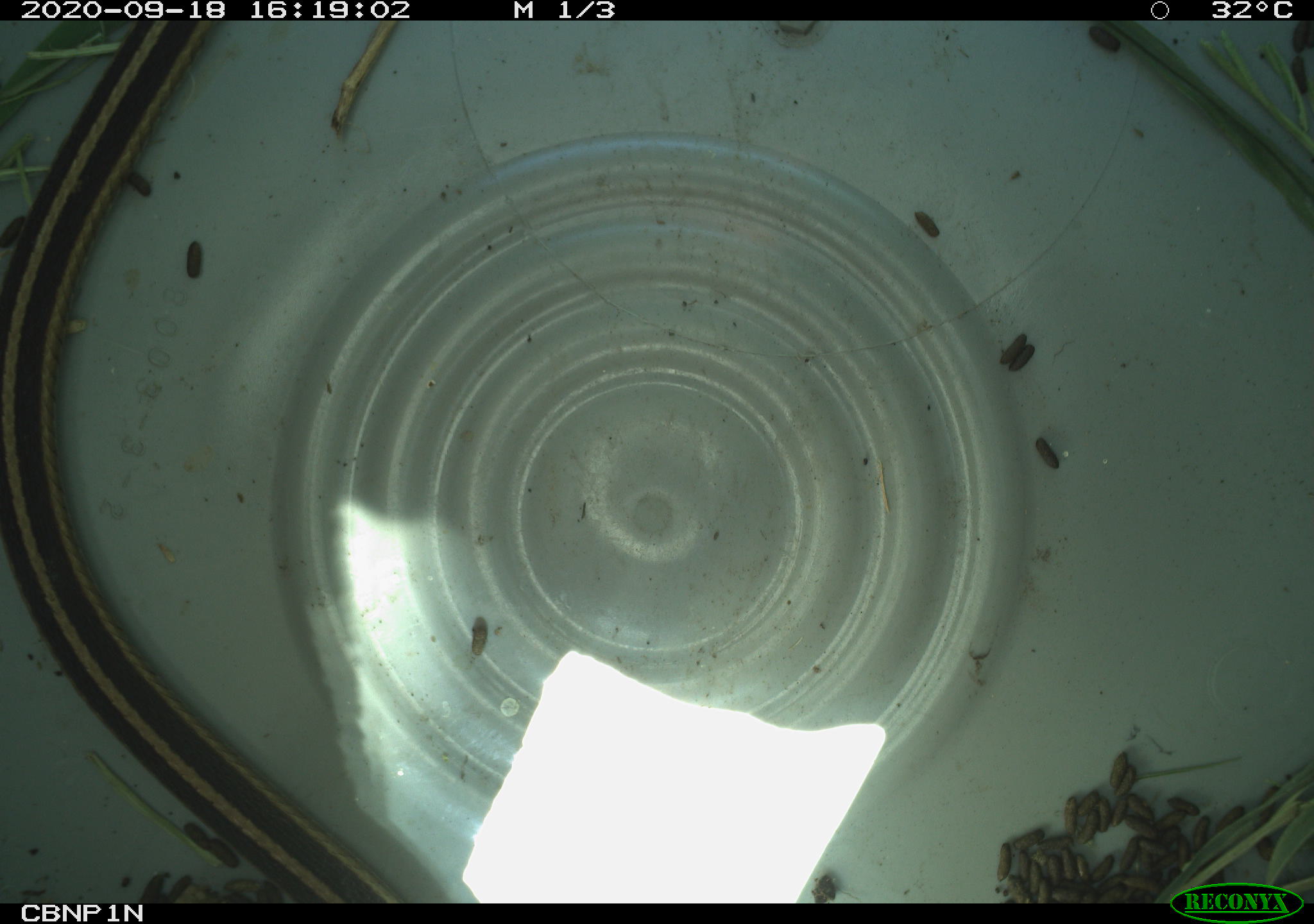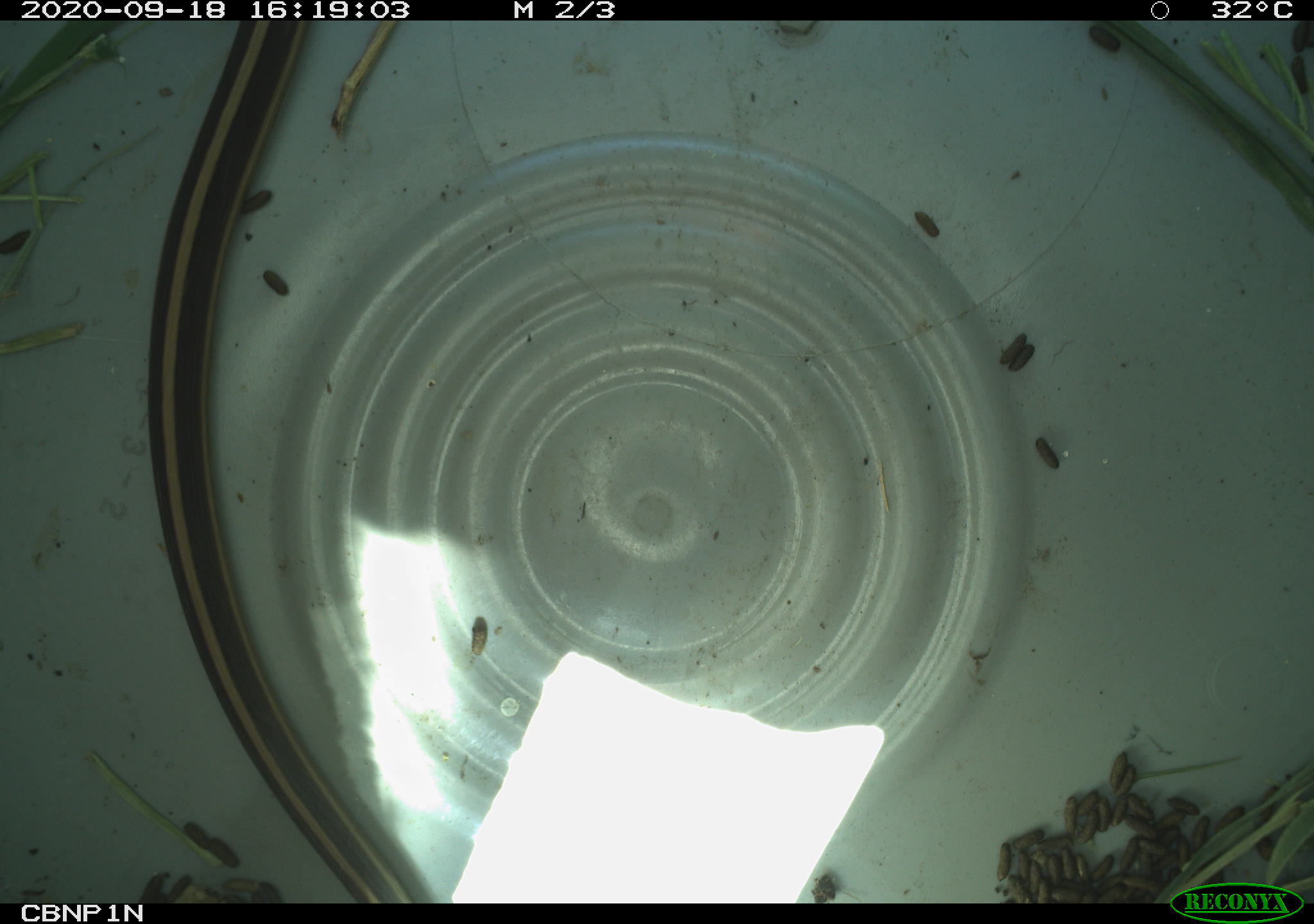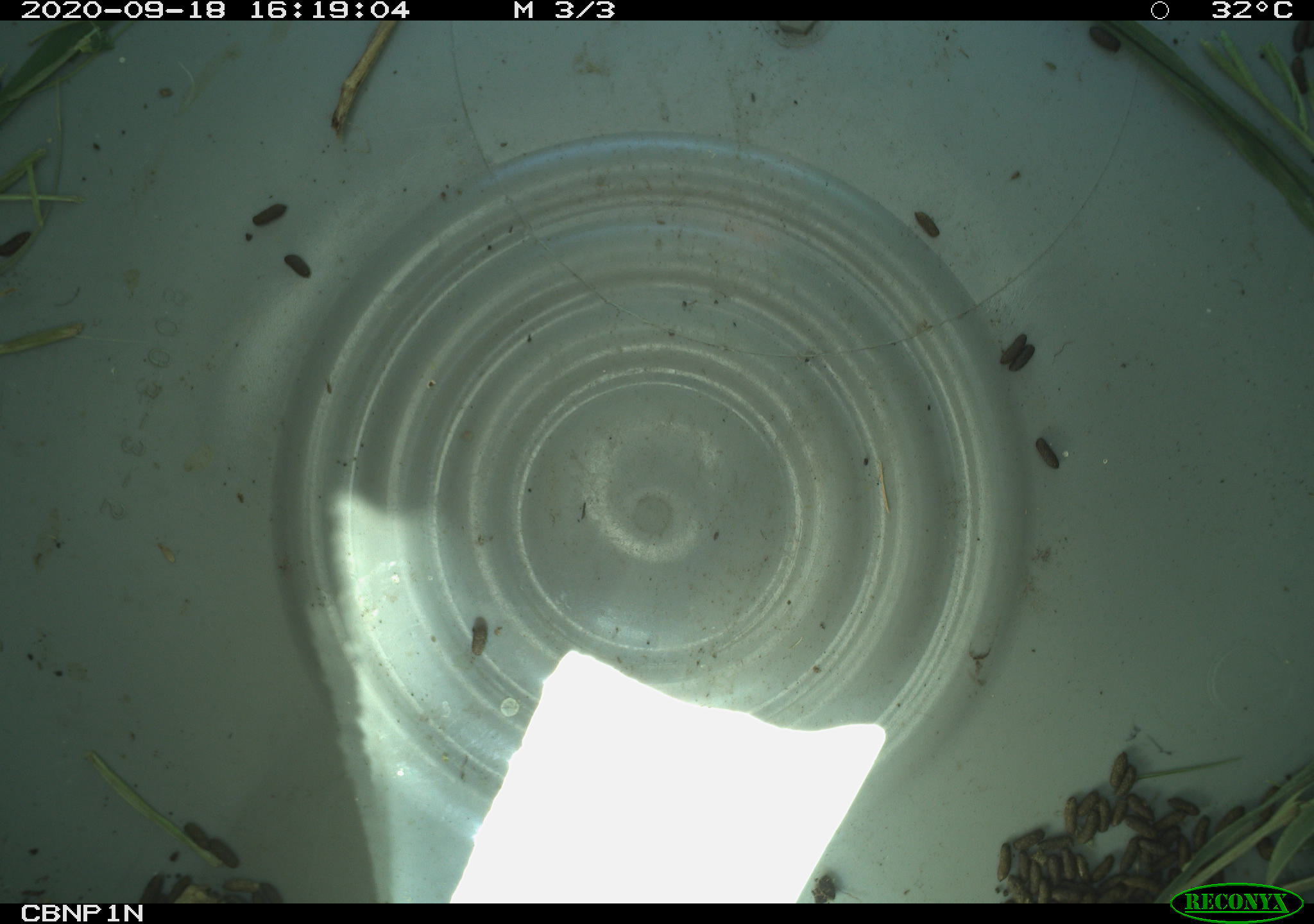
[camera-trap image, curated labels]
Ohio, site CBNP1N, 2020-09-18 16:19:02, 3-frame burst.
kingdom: Animalia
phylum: Chordata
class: Reptilia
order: Squamata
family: Colubridae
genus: Thamnophis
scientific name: Thamnophis sirtalis sirtalis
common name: eastern gartersnake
Eastern gartersnake (Thamnophis sirtalis sirtalis).